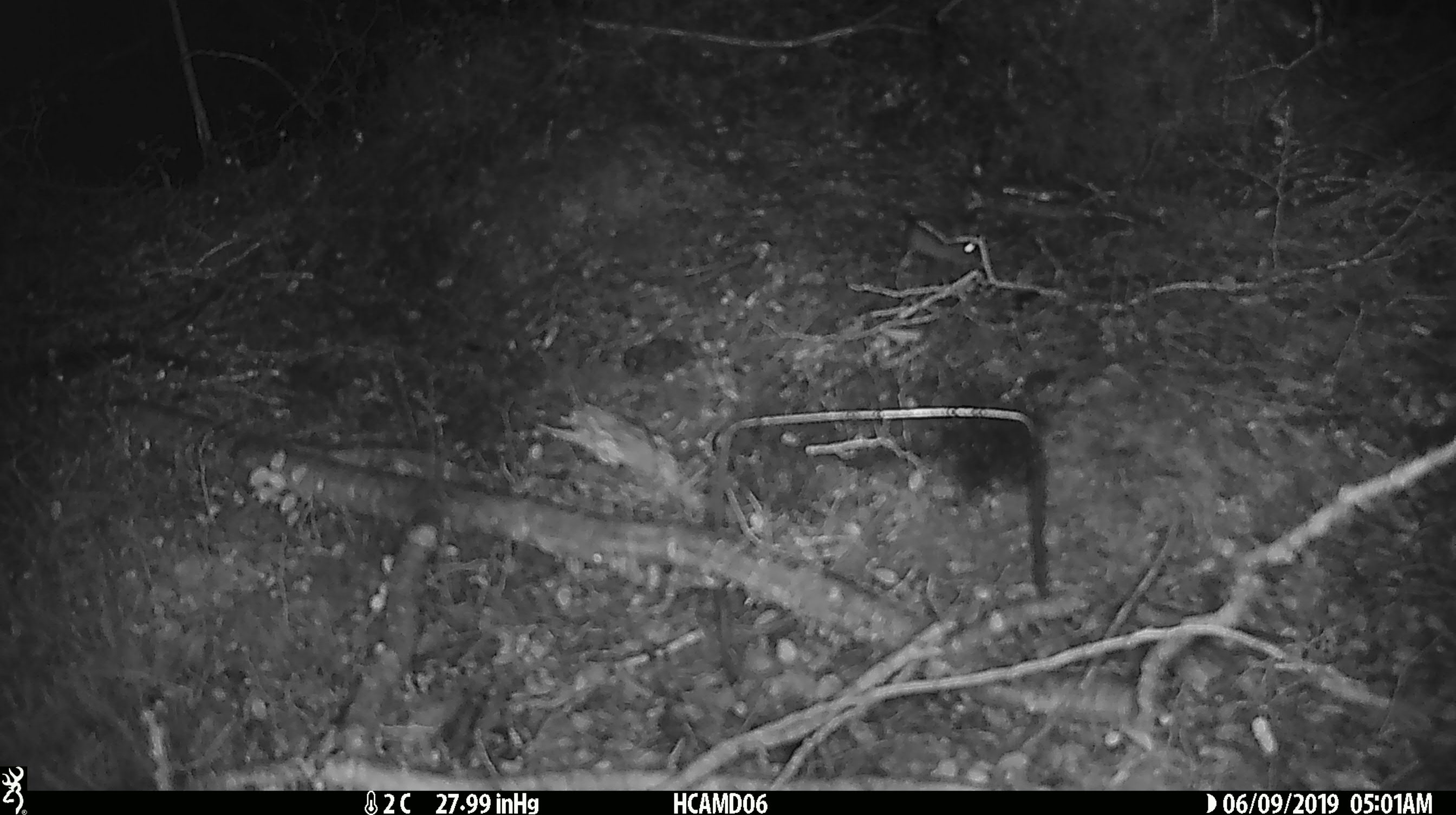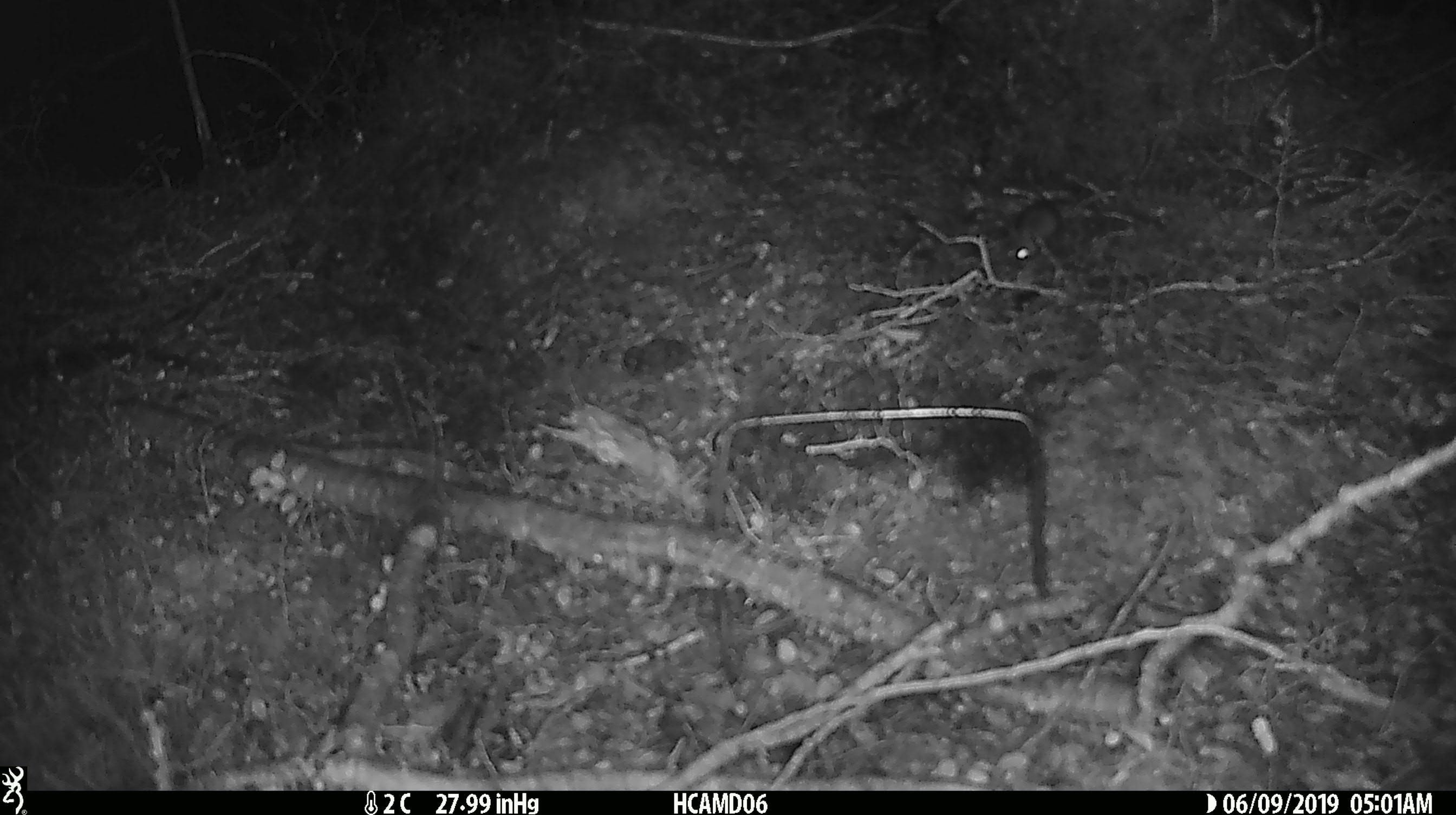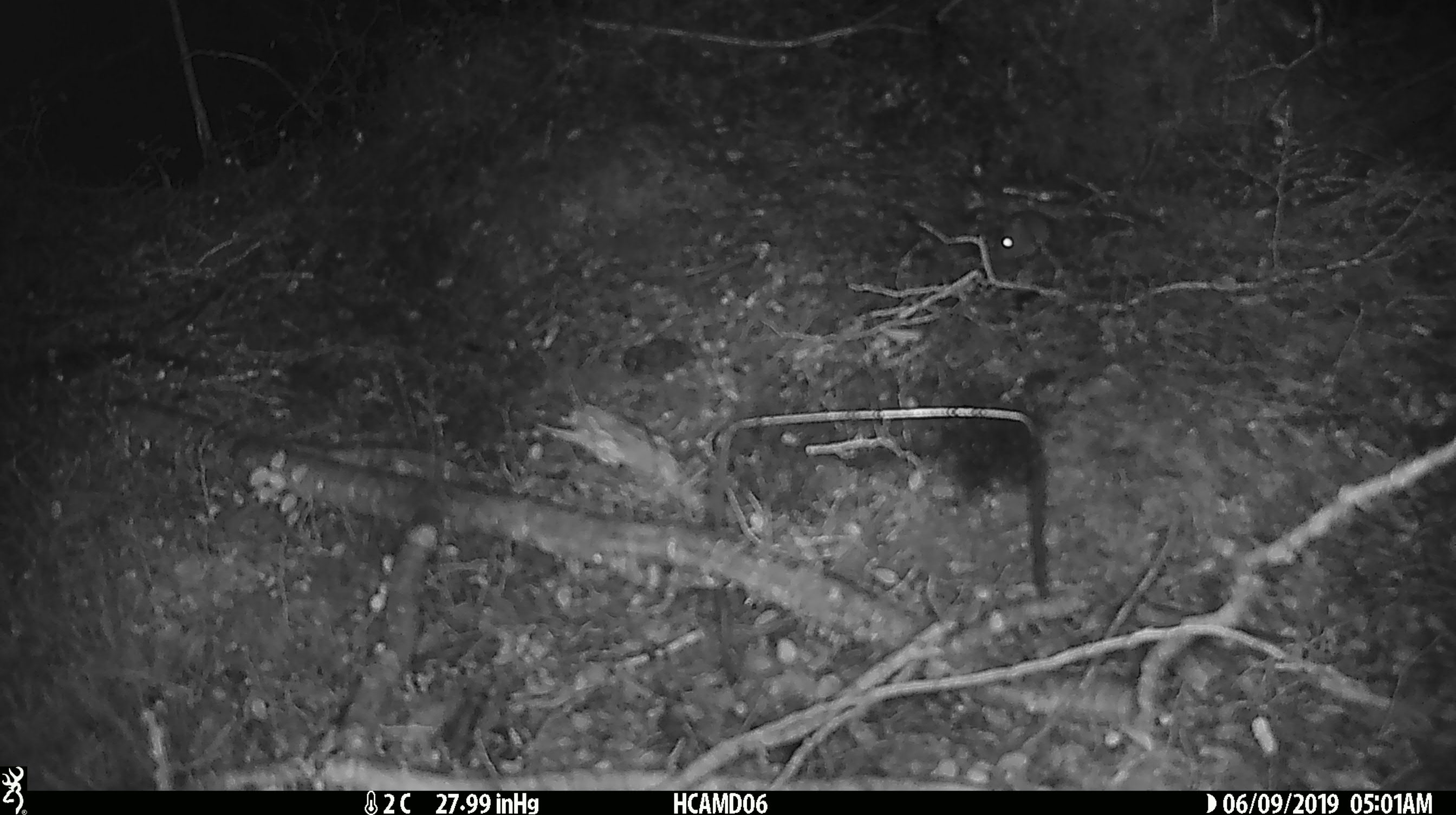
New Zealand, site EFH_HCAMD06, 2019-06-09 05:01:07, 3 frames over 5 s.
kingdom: Animalia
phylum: Chordata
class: Mammalia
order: Rodentia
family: Muridae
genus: Mus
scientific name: Mus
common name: mouse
Mouse (Mus).